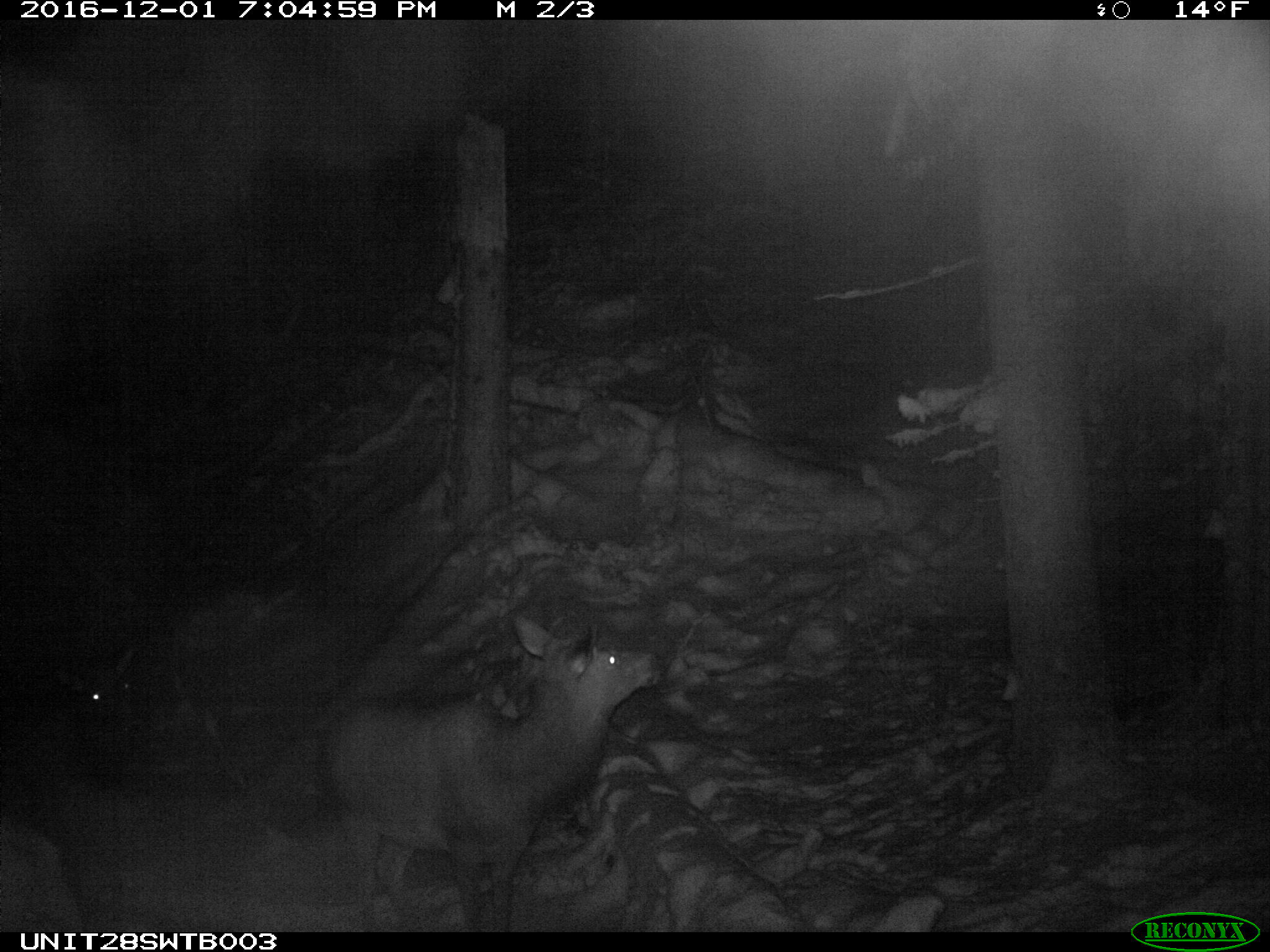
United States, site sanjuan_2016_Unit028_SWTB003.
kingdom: Animalia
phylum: Chordata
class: Mammalia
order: Artiodactyla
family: Cervidae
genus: Cervus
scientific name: Cervus elaphus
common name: red deer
Cervus elaphus (red deer).